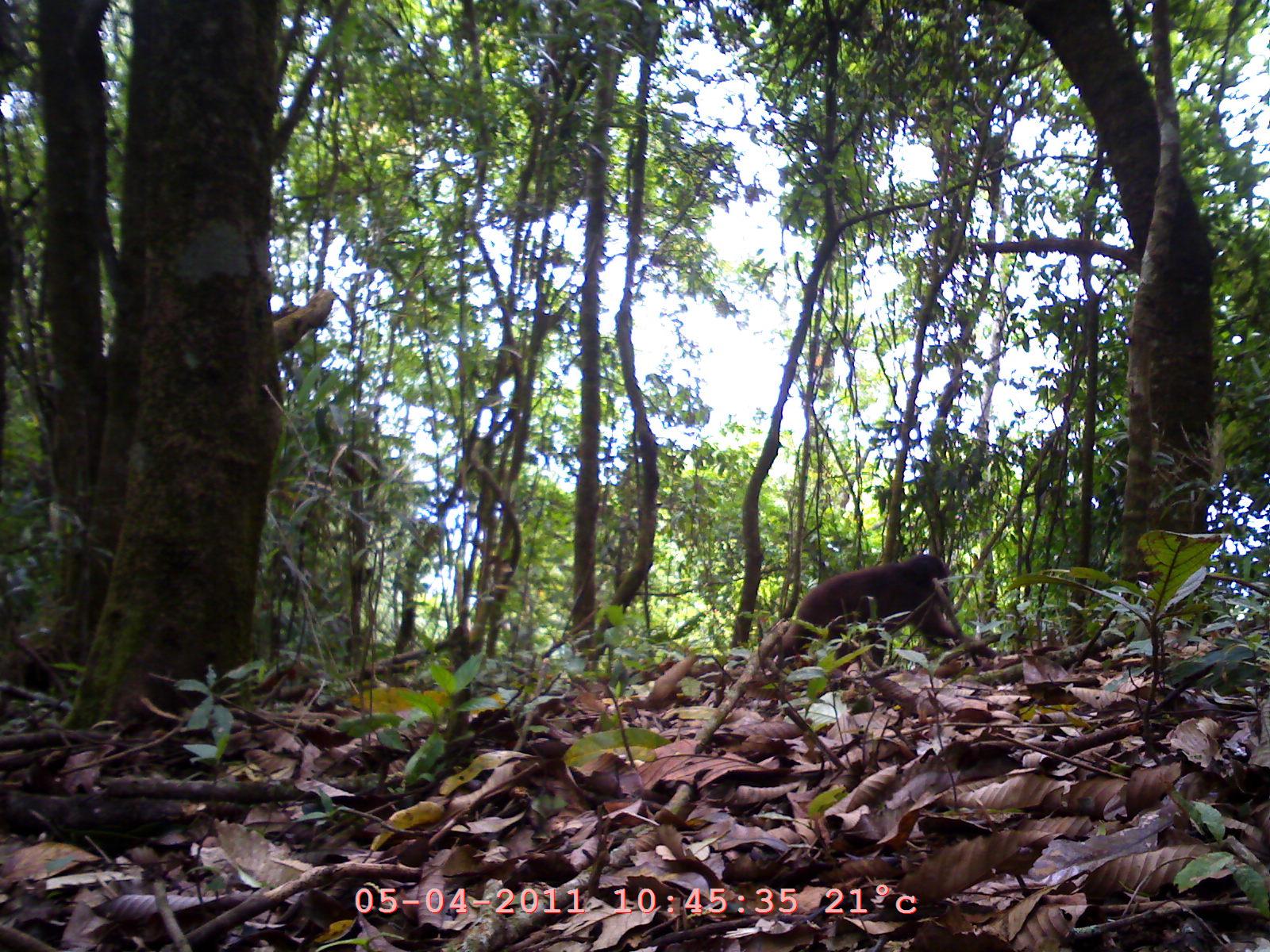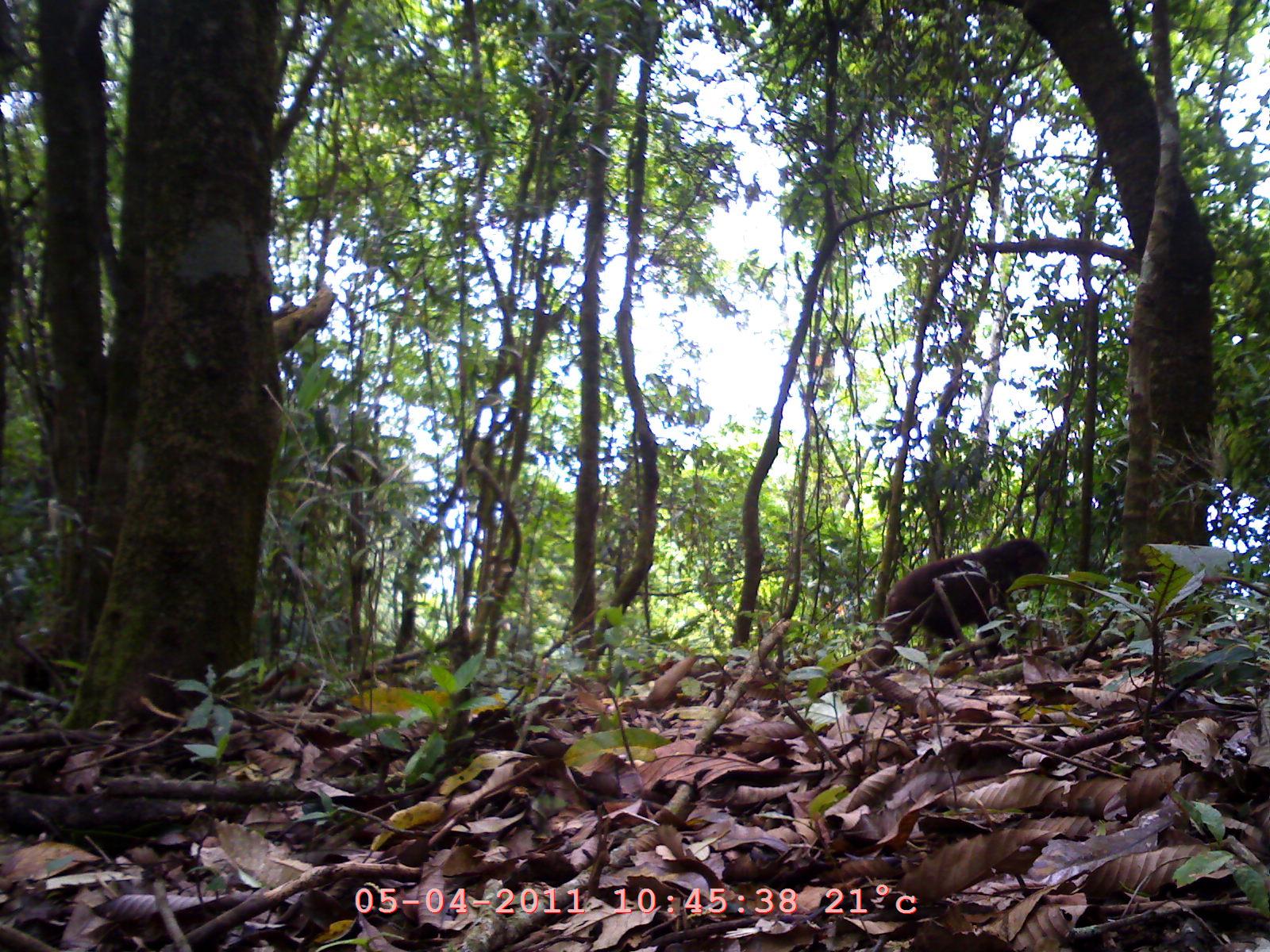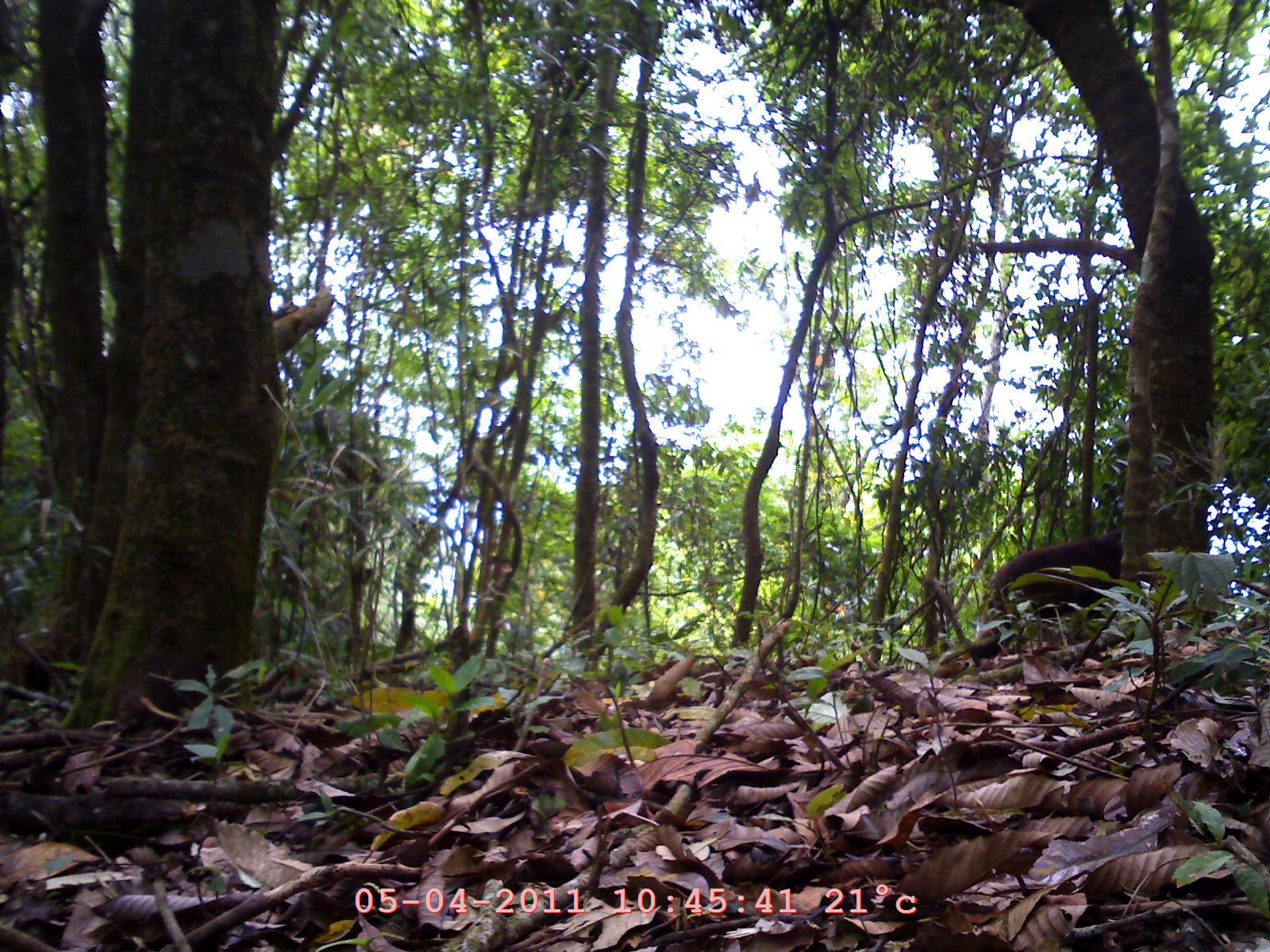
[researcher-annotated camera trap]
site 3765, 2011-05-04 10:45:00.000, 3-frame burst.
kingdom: Animalia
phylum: Chordata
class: Mammalia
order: Primates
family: Cercopithecidae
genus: Macaca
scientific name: Macaca arctoides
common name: stump-tailed macaque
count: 1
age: adult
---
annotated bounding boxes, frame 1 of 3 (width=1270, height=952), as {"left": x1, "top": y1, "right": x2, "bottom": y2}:
macaca arctoides: {"left": 775, "top": 549, "right": 969, "bottom": 662}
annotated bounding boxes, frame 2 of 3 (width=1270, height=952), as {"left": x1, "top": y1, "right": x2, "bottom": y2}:
macaca arctoides: {"left": 855, "top": 533, "right": 1052, "bottom": 675}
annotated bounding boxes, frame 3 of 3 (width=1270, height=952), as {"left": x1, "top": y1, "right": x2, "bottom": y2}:
macaca arctoides: {"left": 981, "top": 526, "right": 1126, "bottom": 627}